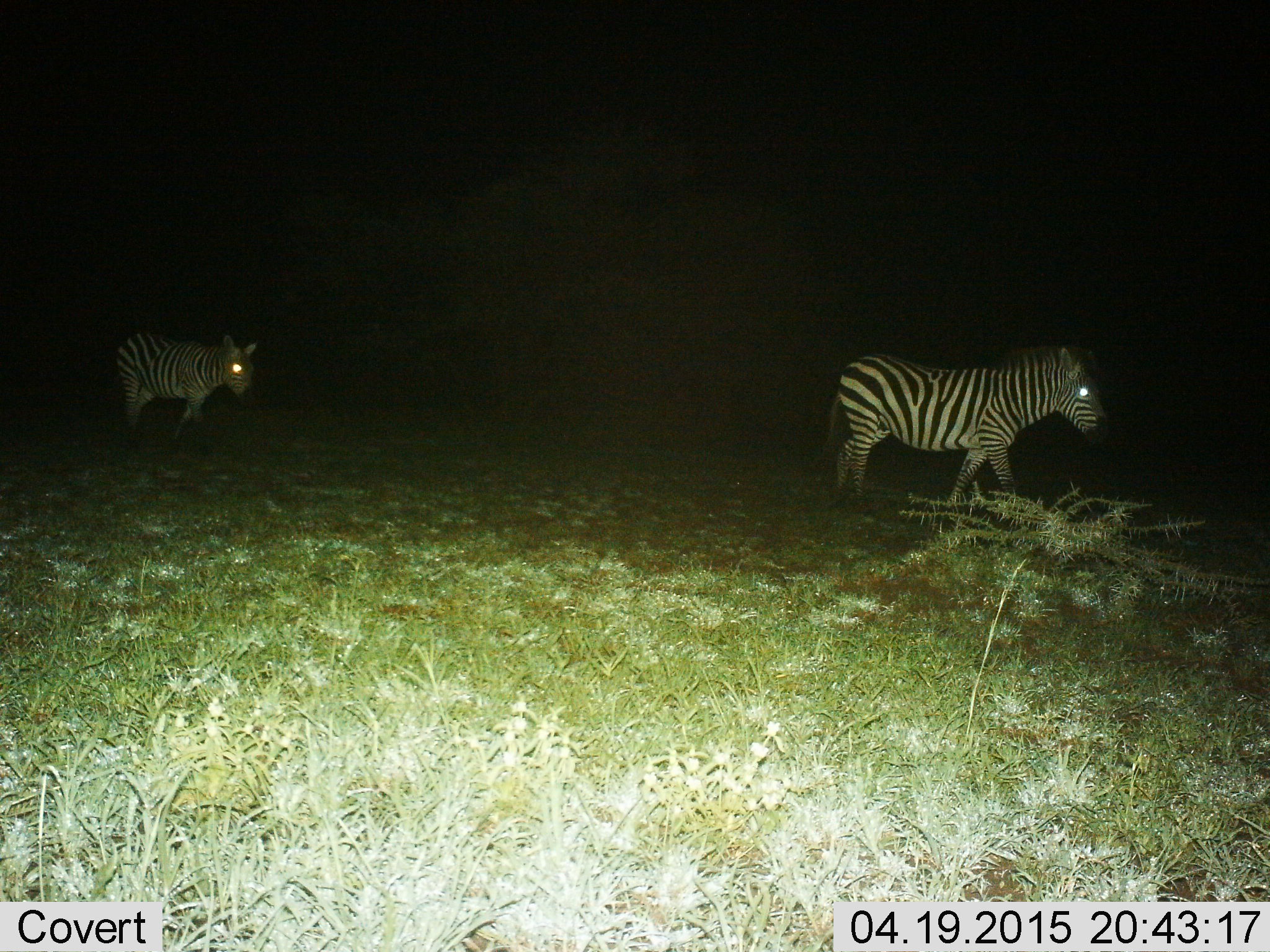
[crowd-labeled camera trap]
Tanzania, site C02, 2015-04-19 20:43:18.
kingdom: Animalia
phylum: Chordata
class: Mammalia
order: Perissodactyla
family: Equidae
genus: Equus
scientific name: Equus quagga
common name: plains zebra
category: zebra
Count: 2.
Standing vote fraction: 10%.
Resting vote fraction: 0%.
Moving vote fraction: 90%.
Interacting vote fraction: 0%.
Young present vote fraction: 10%.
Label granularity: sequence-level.